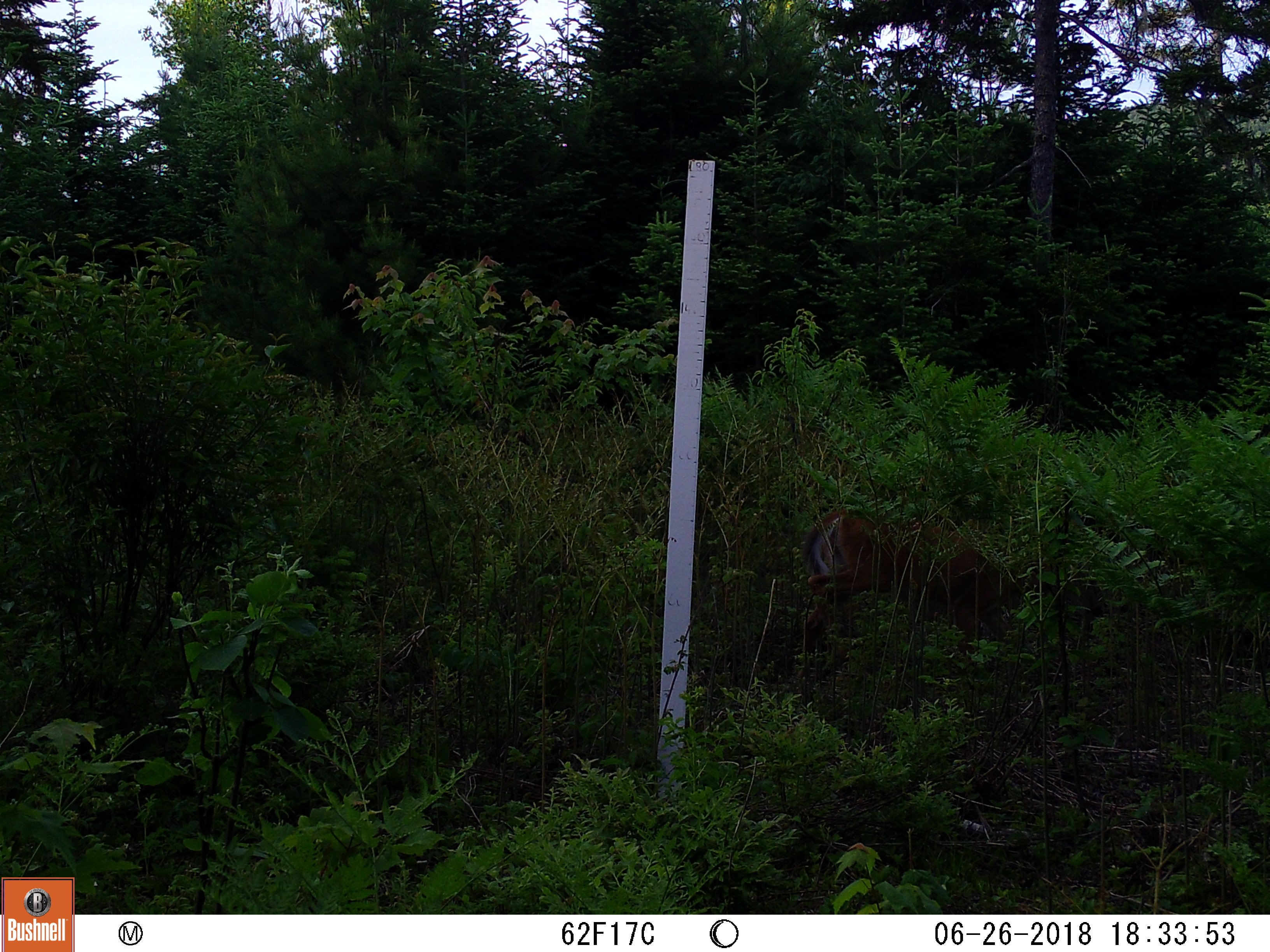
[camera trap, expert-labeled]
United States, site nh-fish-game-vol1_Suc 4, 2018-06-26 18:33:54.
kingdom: Animalia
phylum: Chordata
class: Mammalia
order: Artiodactyla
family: Cervidae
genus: Odocoileus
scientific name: Odocoileus virginianus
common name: white-tailed deer